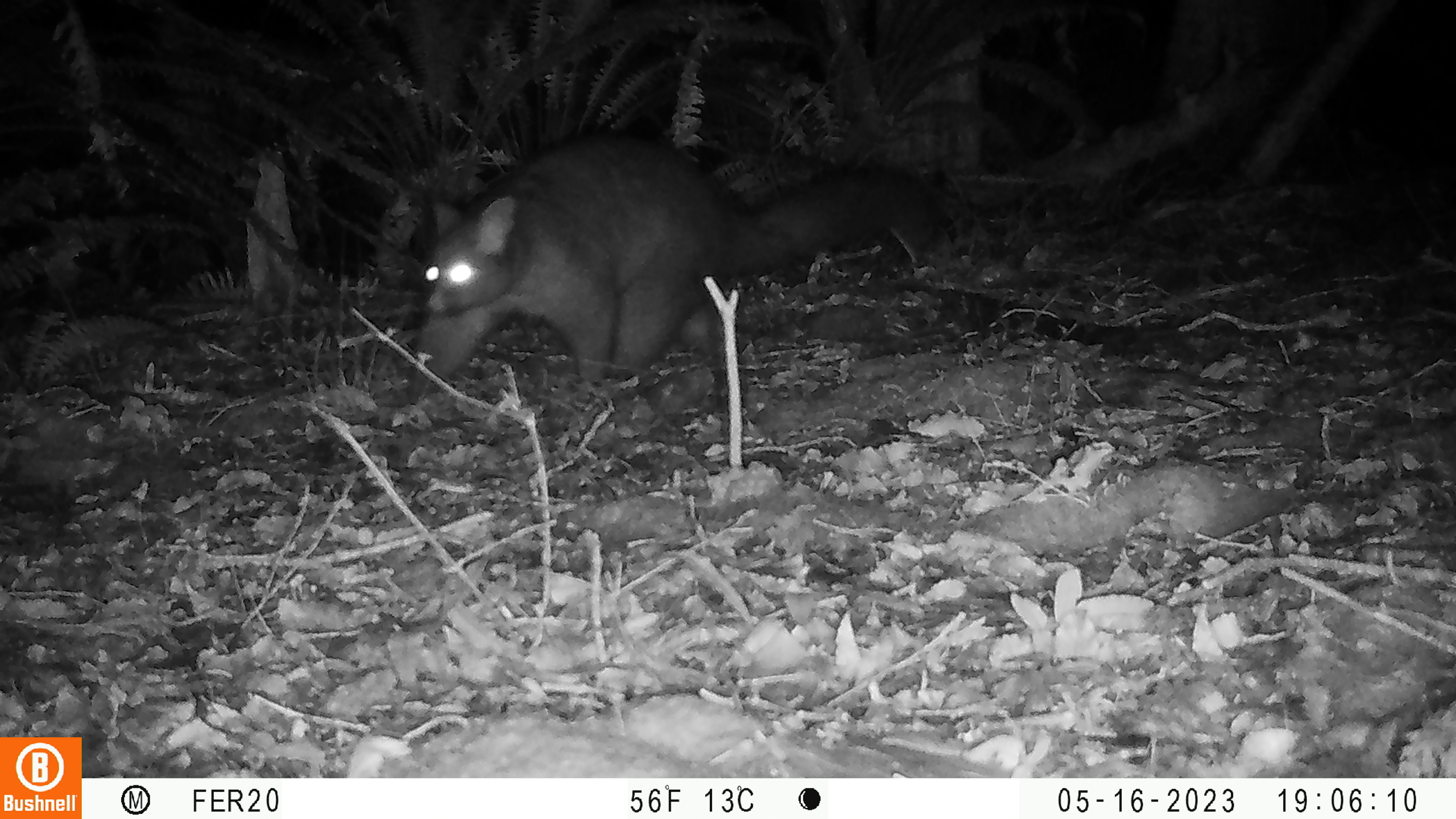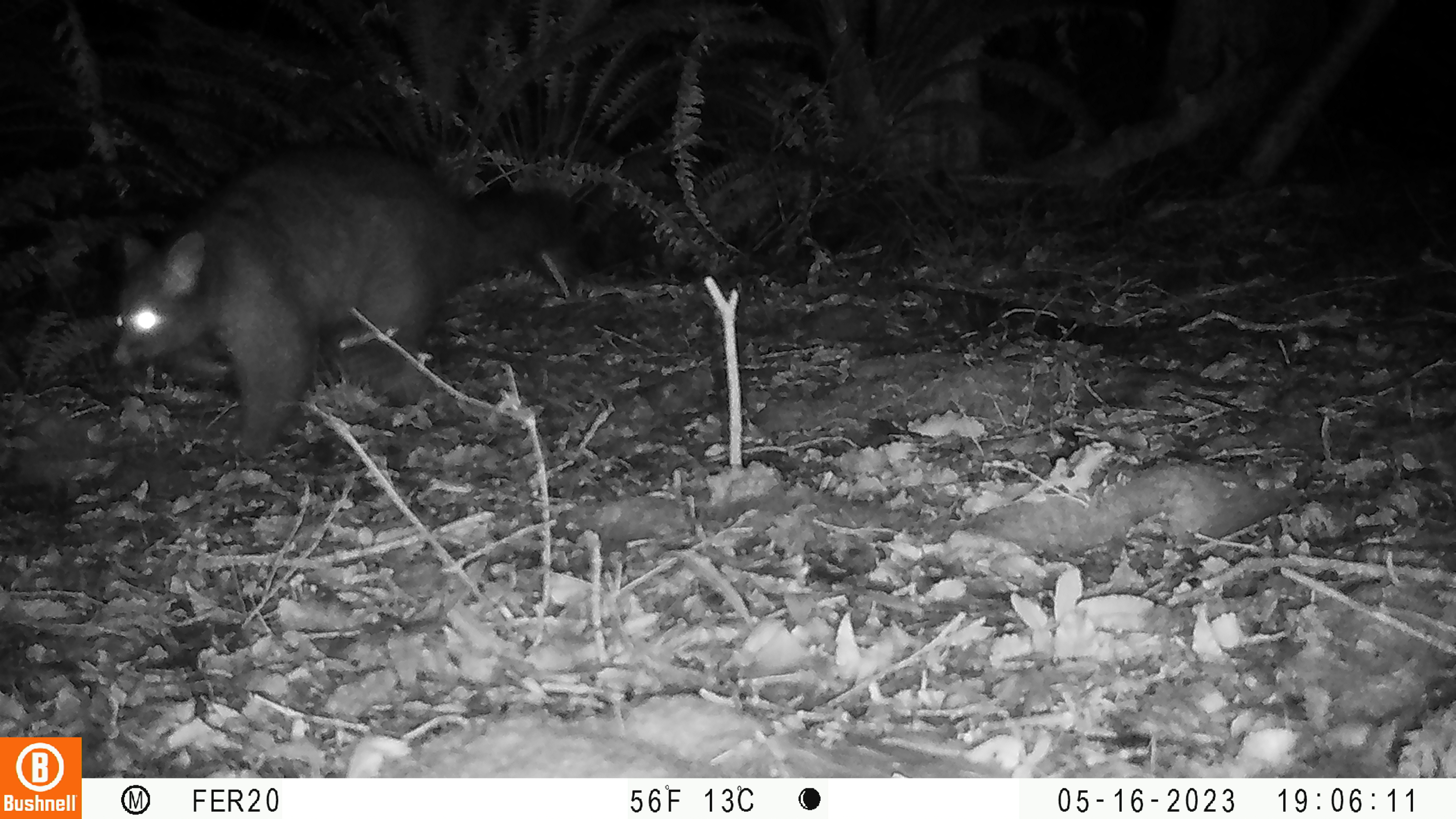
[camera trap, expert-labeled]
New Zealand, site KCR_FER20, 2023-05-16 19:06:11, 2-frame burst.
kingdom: Animalia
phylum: Chordata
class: Mammalia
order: Diprotodontia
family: Phalangeridae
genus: Trichosurus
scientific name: Trichosurus vulpecula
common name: common brushtail possum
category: possum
Possum (common brushtail possum) (Trichosurus vulpecula).